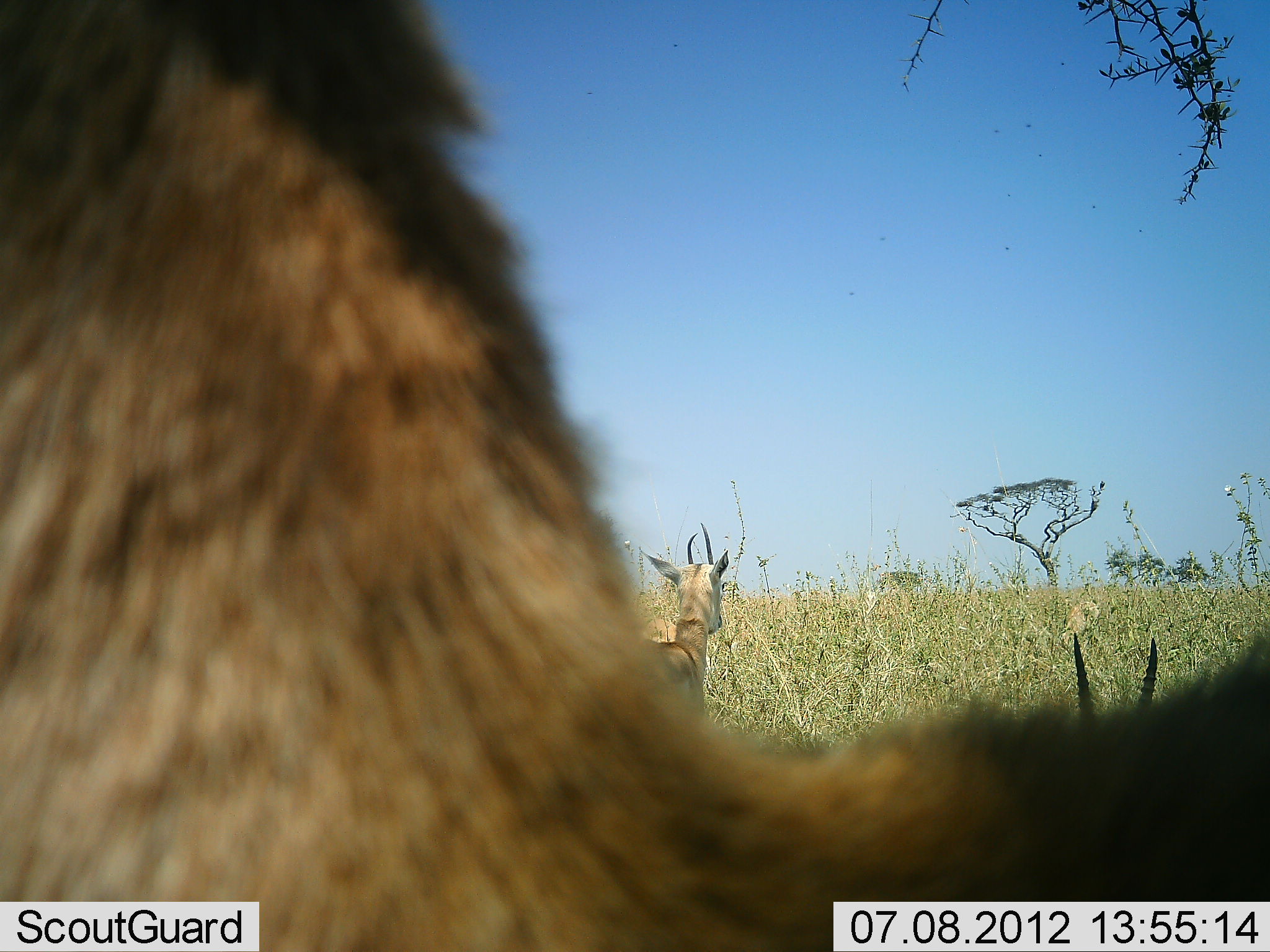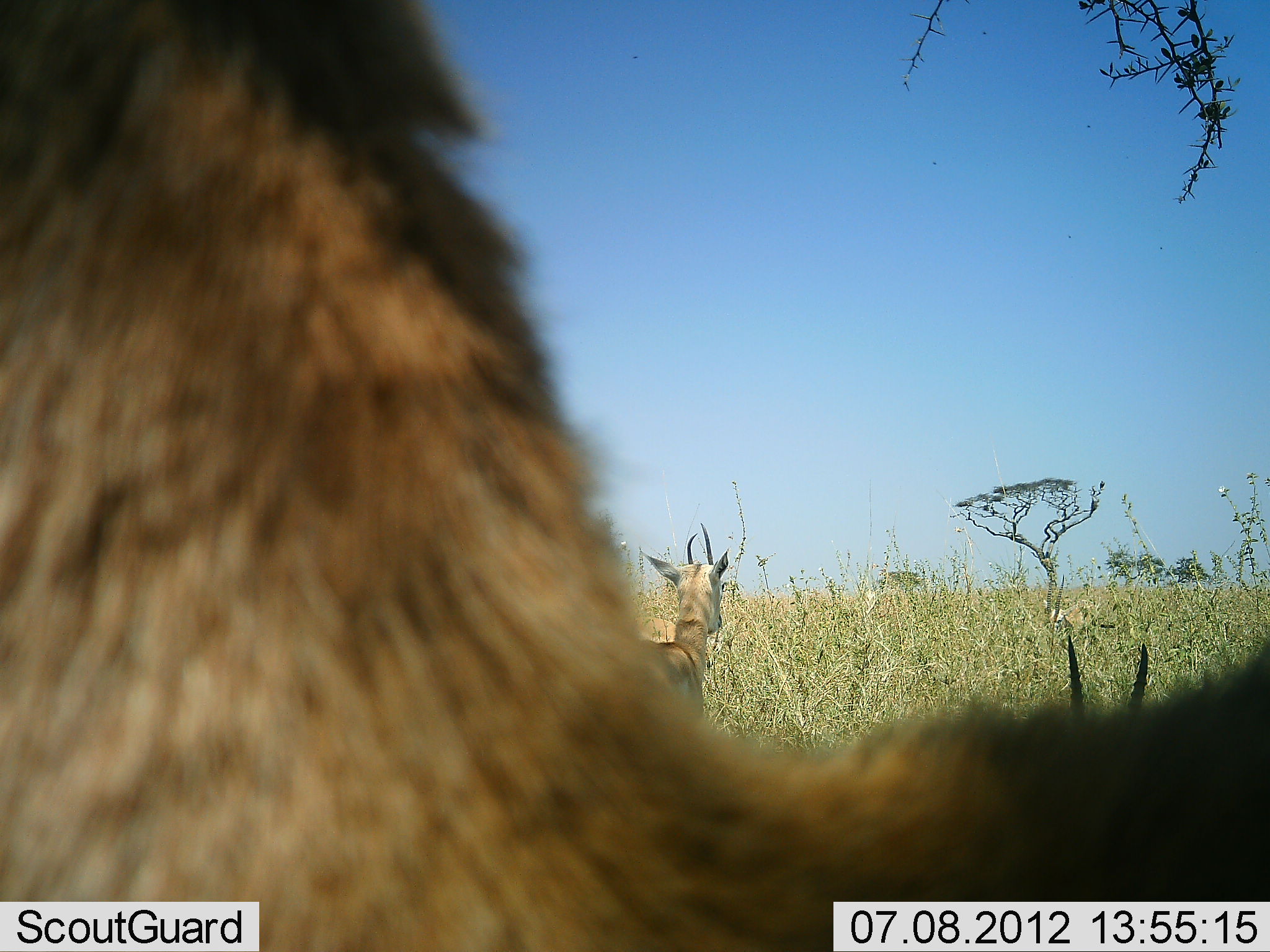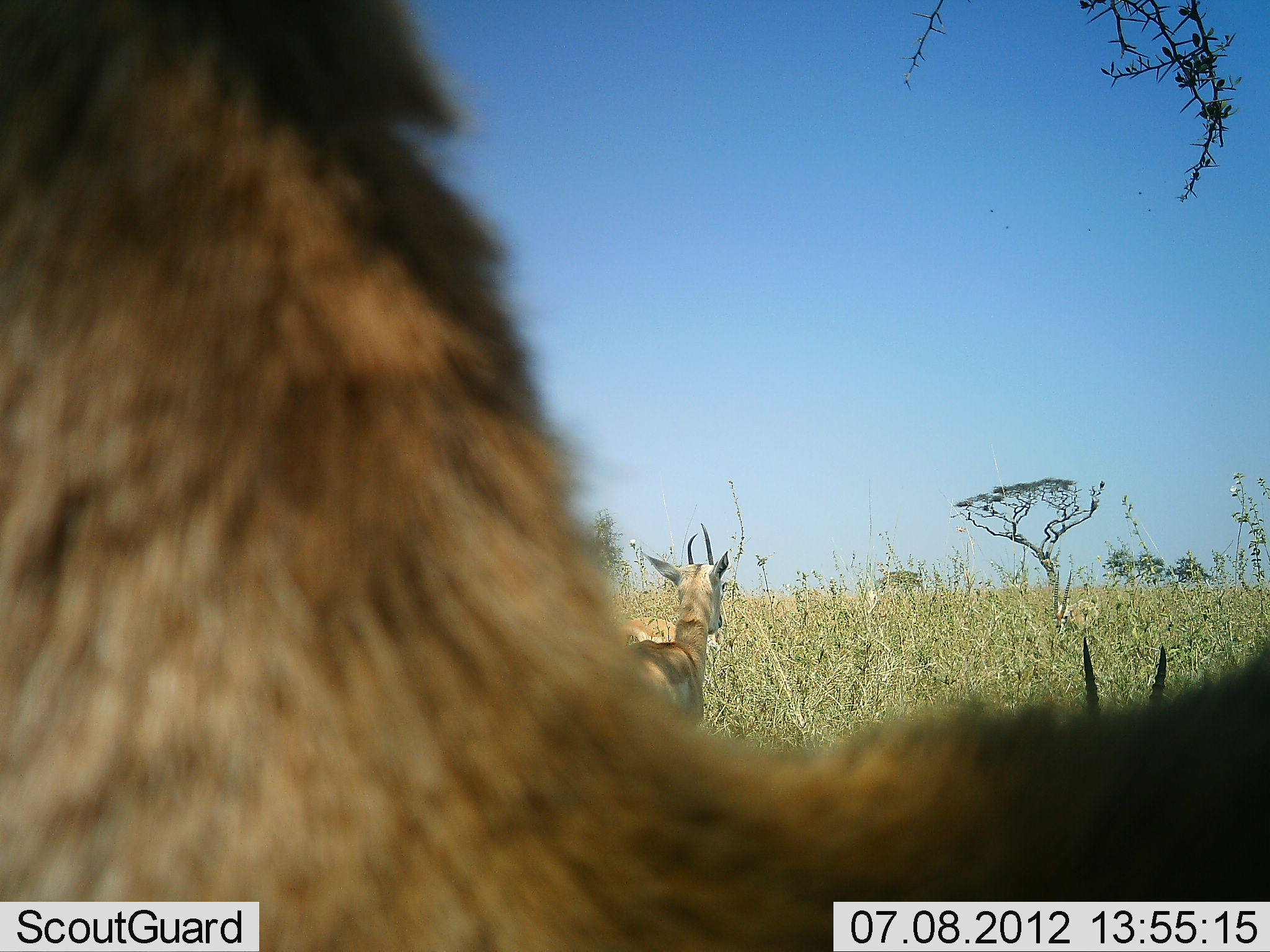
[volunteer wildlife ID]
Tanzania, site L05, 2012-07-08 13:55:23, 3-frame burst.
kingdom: Animalia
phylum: Chordata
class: Mammalia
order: Artiodactyla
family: Bovidae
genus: Eudorcas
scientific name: Eudorcas thomsonii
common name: thomson's gazelle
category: gazellethomsons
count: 3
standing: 100%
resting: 40%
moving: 0%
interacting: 0%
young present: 0%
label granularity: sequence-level